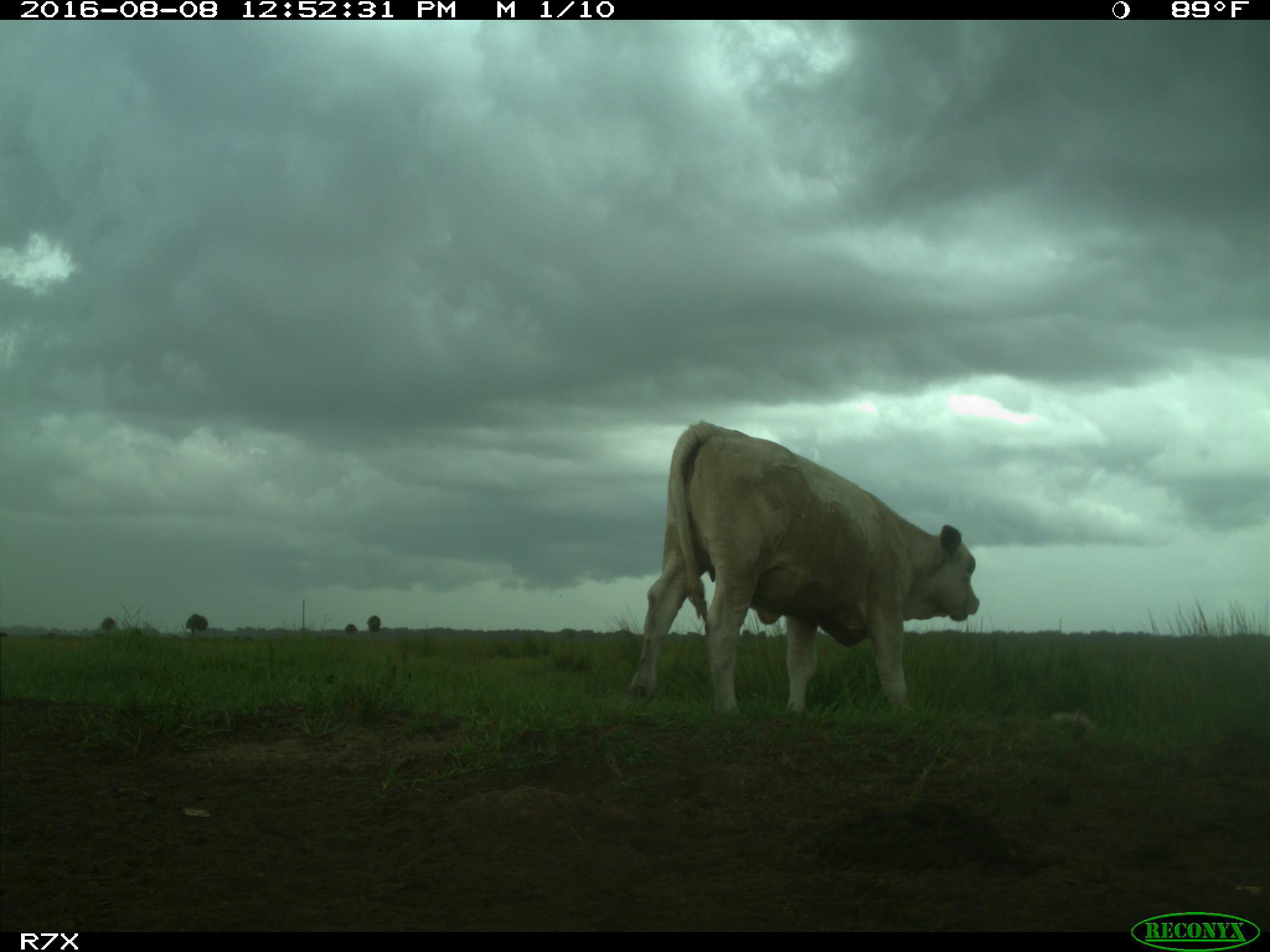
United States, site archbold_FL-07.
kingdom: Animalia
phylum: Chordata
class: Mammalia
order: Artiodactyla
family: Bovidae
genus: Bos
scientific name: Bos taurus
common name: domestic cow